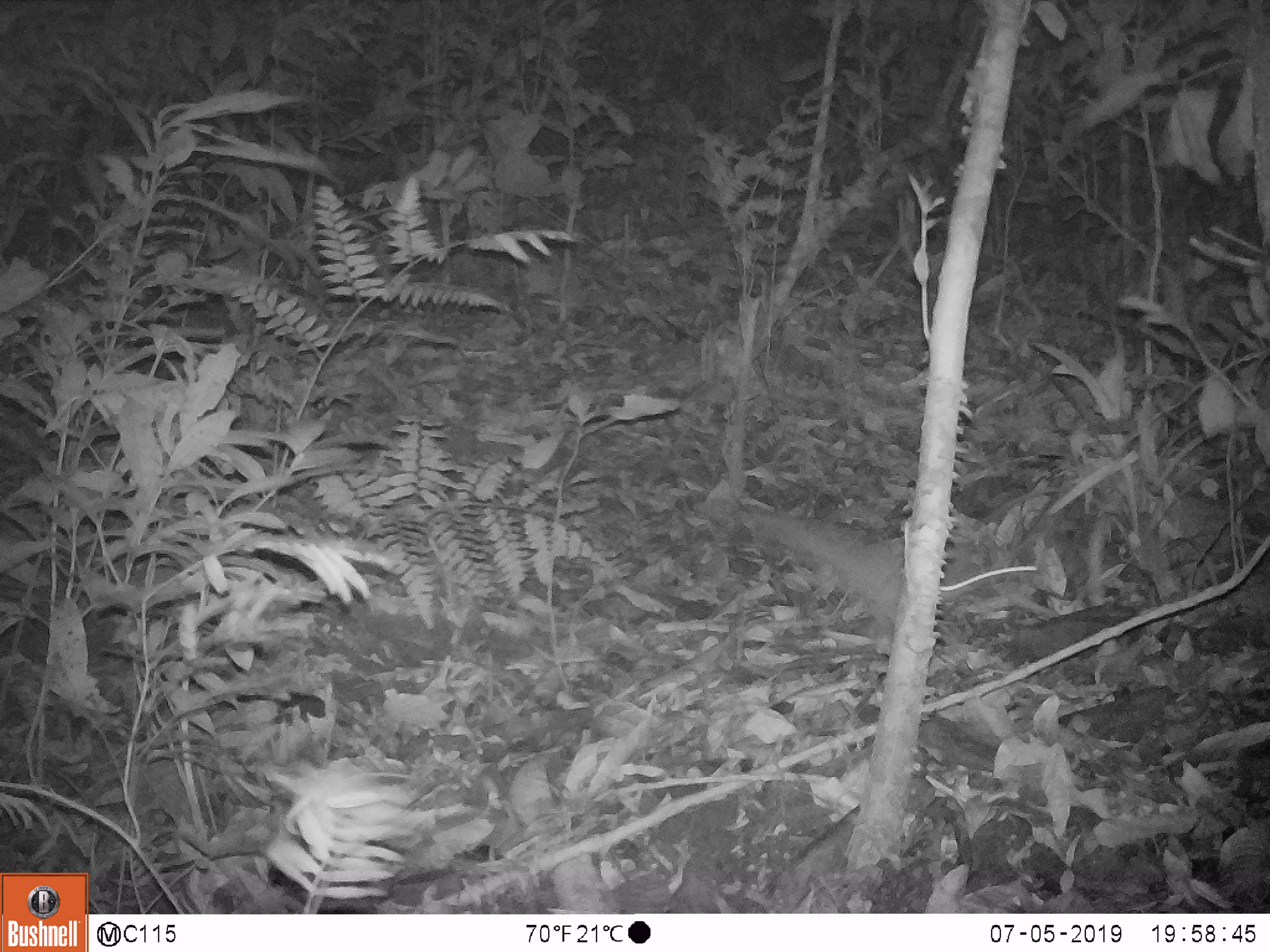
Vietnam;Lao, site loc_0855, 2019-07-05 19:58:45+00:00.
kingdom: Animalia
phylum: Chordata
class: Mammalia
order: Rodentia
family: Muridae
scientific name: Muridae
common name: old-world mice and rats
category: unidentified murid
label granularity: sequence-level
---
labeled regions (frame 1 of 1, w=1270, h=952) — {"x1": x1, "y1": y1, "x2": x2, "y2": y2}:
unidentified murid: {"x1": 750, "y1": 510, "x2": 1037, "y2": 629}